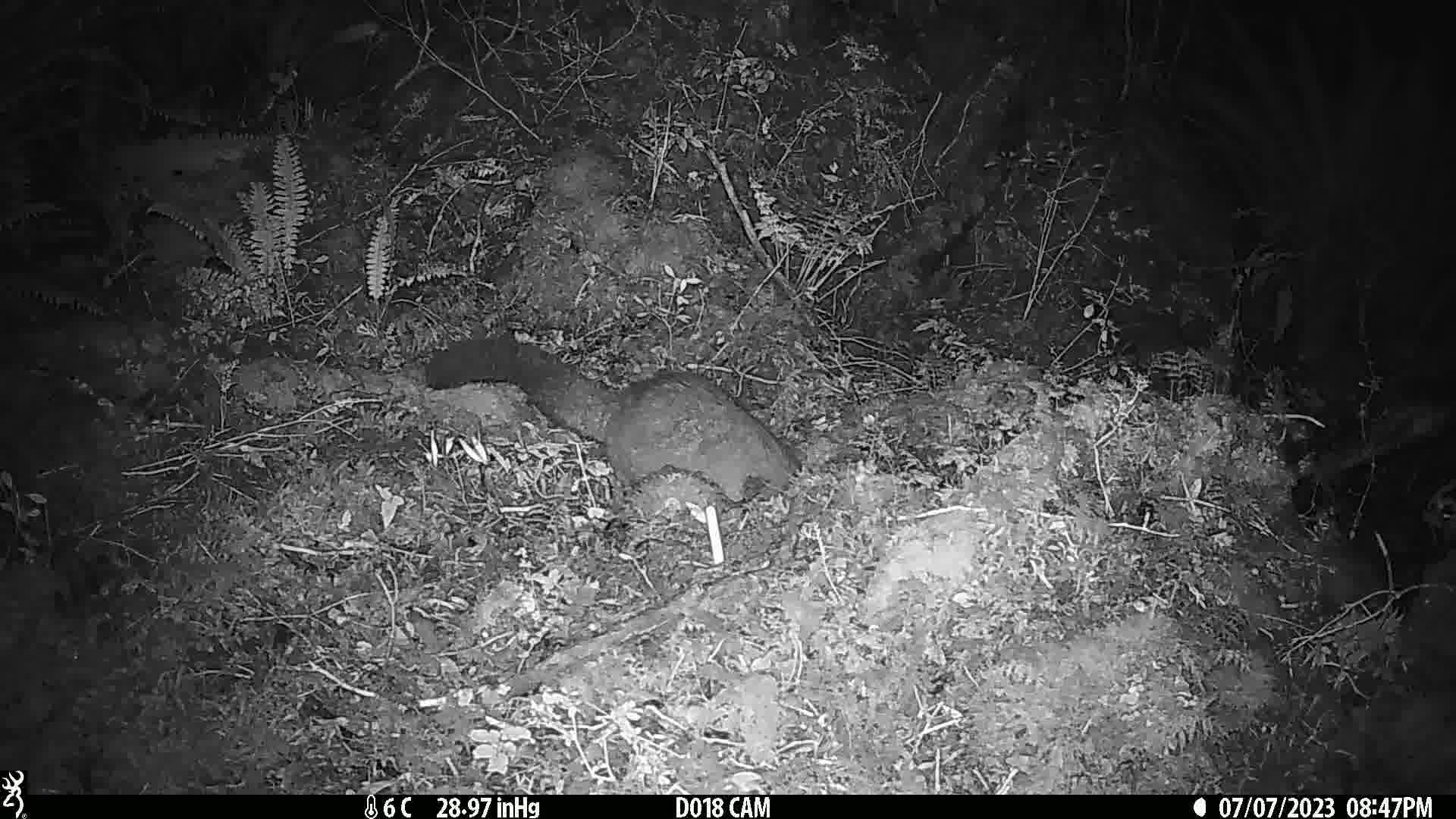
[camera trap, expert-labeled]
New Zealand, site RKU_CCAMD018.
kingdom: Animalia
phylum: Chordata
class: Mammalia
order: Diprotodontia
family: Phalangeridae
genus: Trichosurus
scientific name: Trichosurus vulpecula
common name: common brushtail possum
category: possum